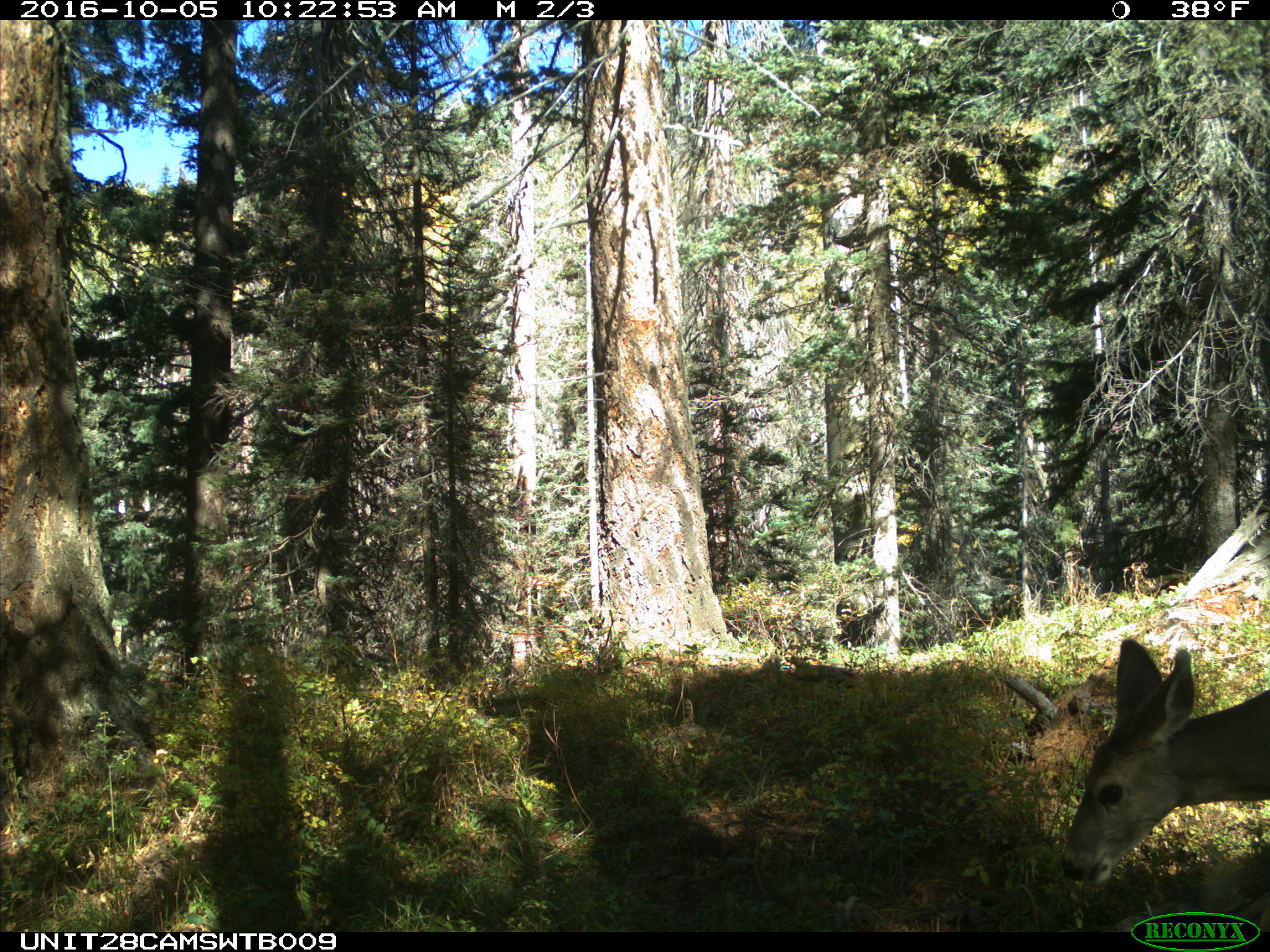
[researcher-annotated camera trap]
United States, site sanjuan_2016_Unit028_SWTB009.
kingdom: Animalia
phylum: Chordata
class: Mammalia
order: Artiodactyla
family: Cervidae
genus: Odocoileus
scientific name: Odocoileus hemionus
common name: mule deer